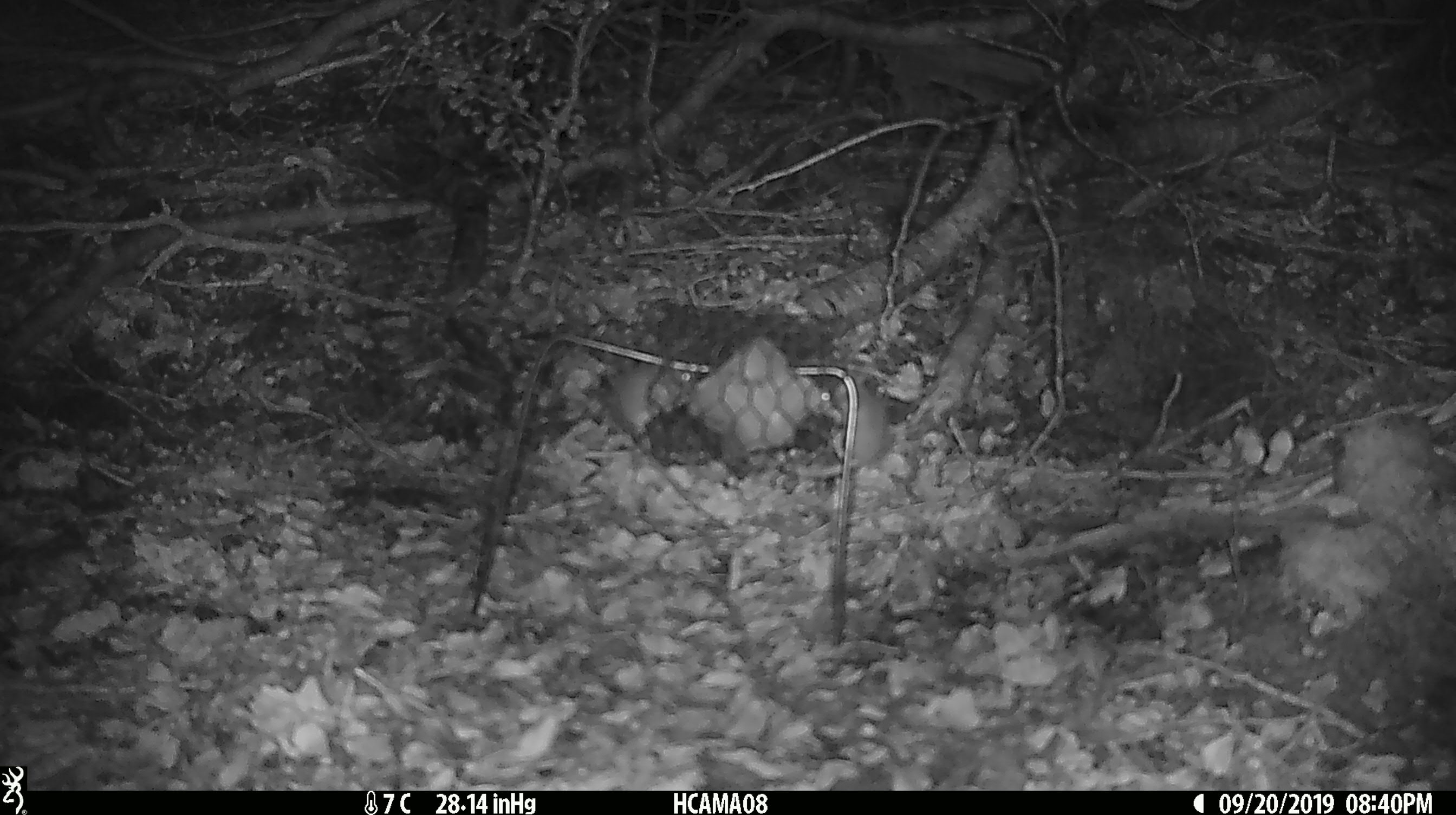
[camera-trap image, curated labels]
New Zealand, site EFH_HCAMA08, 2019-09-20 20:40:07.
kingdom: Animalia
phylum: Chordata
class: Mammalia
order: Rodentia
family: Muridae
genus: Mus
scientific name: Mus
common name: mouse